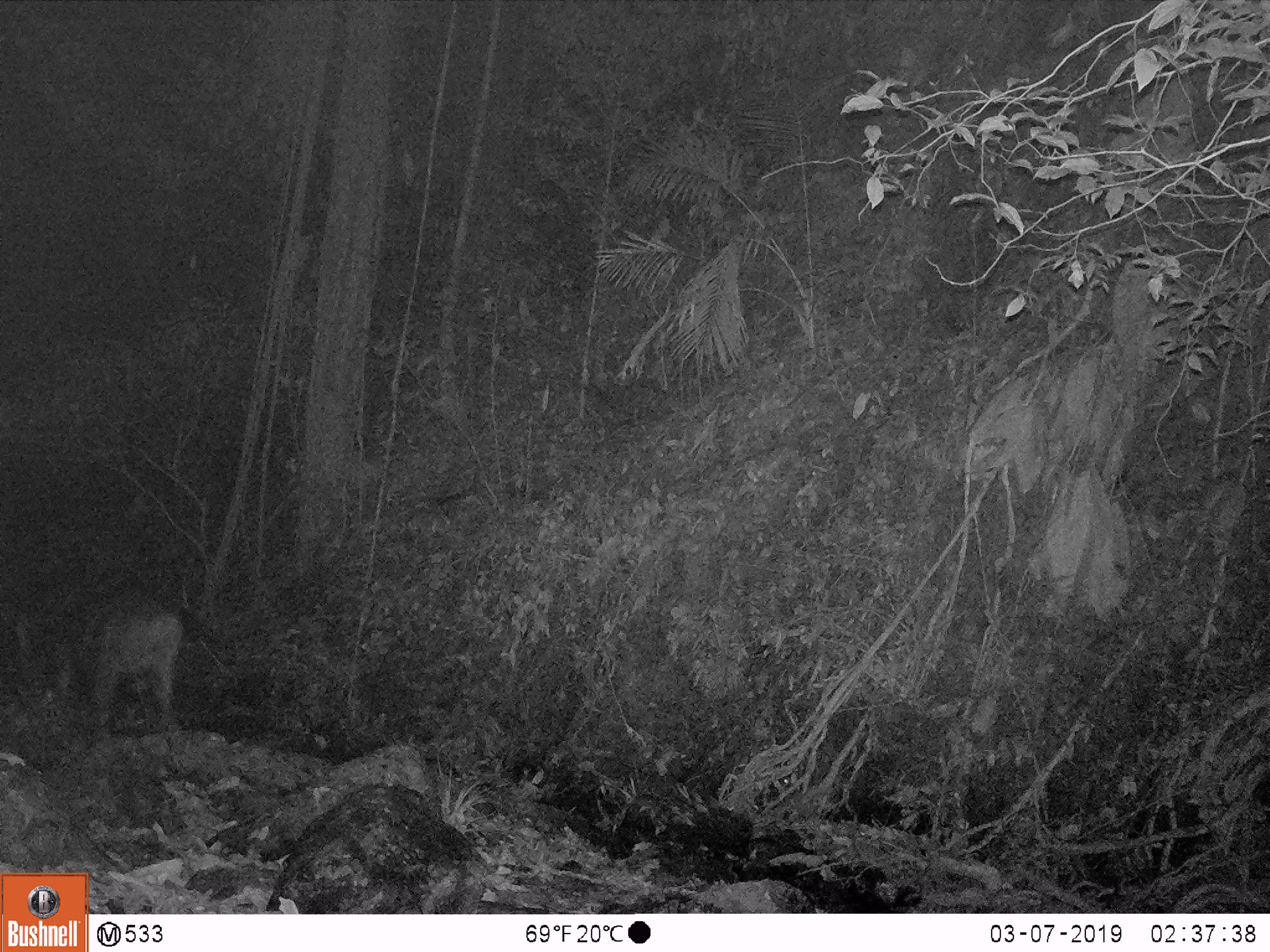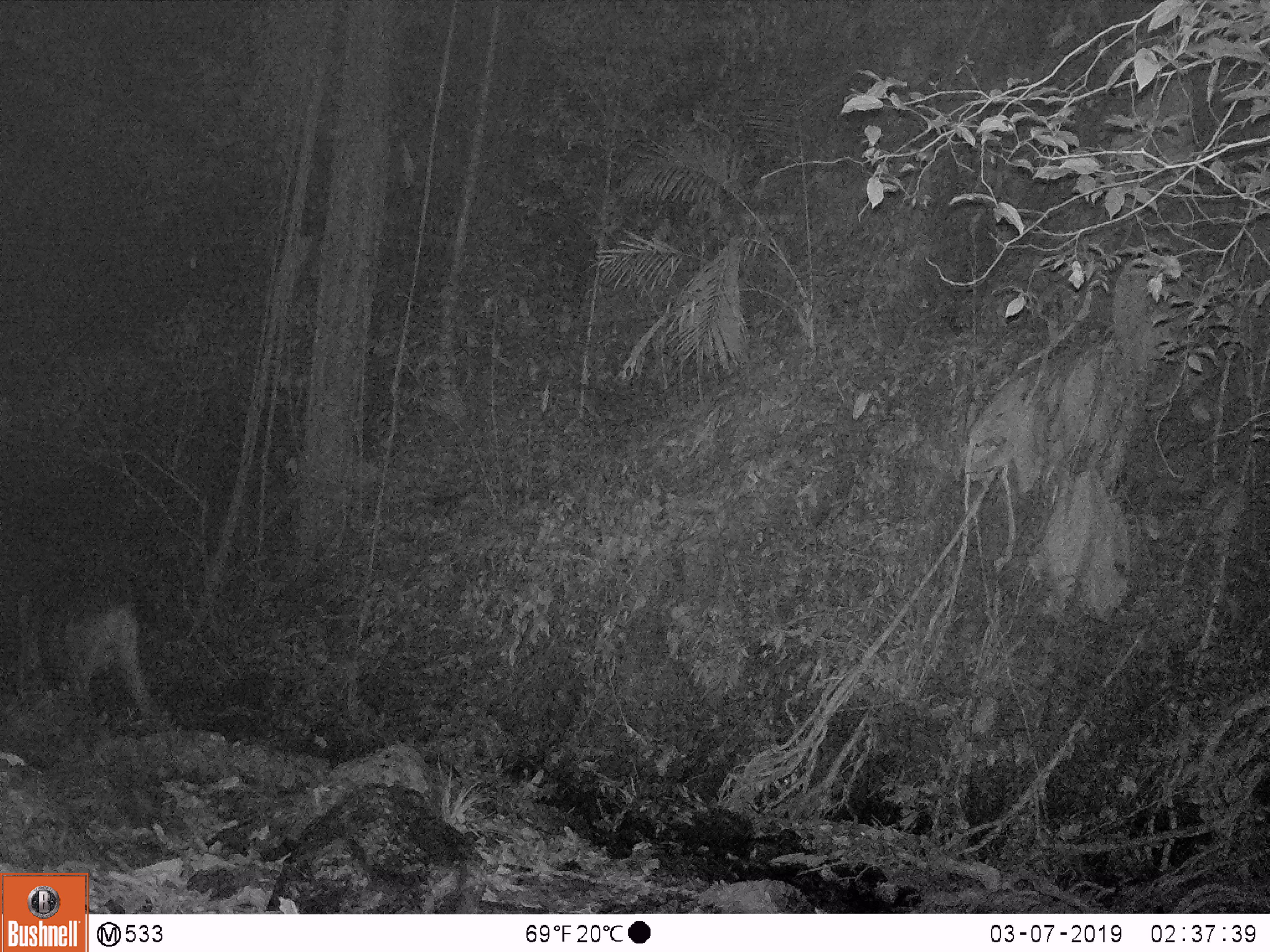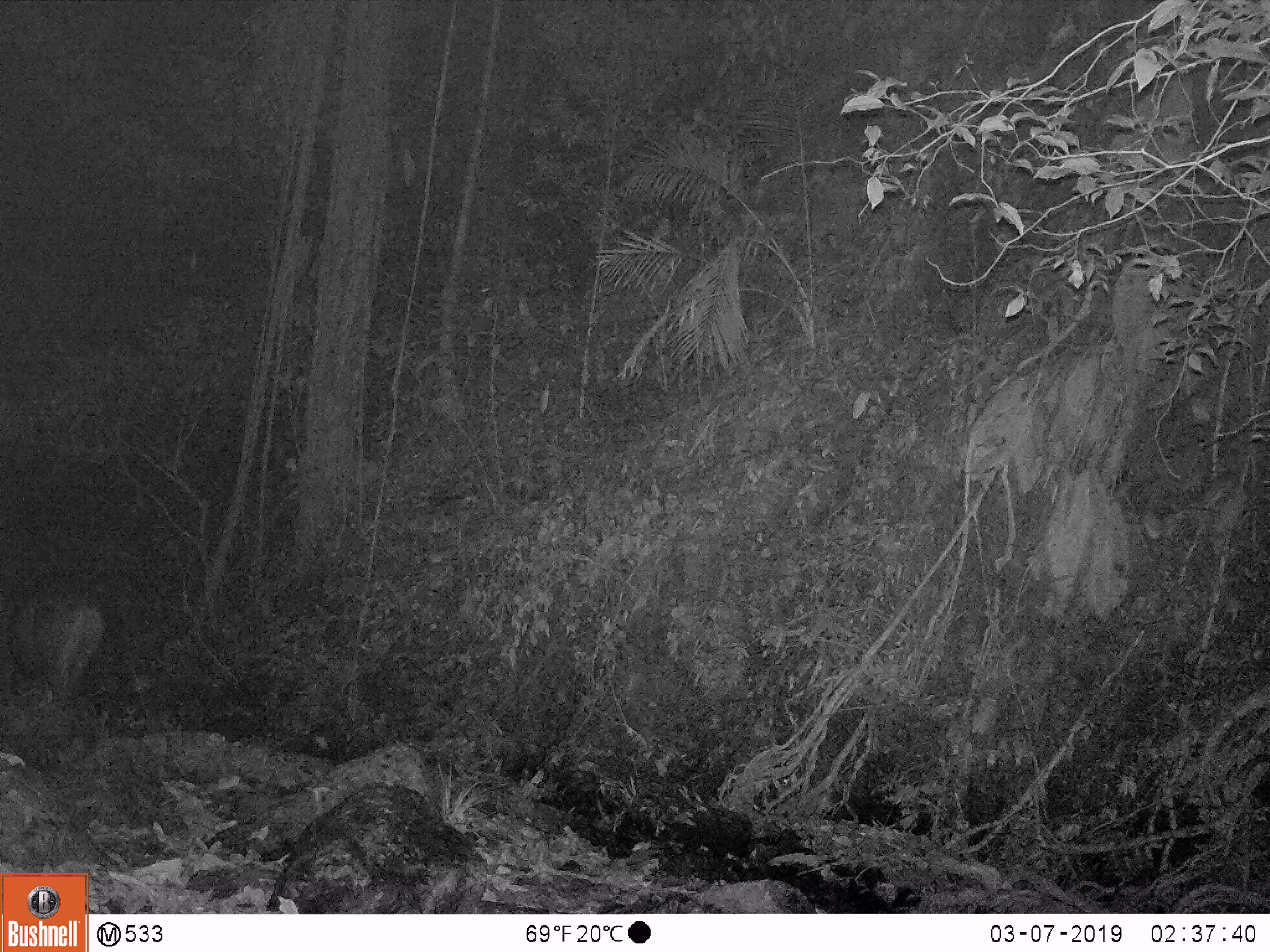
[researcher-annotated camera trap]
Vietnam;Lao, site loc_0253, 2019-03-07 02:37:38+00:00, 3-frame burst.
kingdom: Animalia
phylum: Chordata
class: Mammalia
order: Artiodactyla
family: Cervidae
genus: Rusa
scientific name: Rusa unicolor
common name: sambar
Sambar (Rusa unicolor). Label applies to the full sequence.